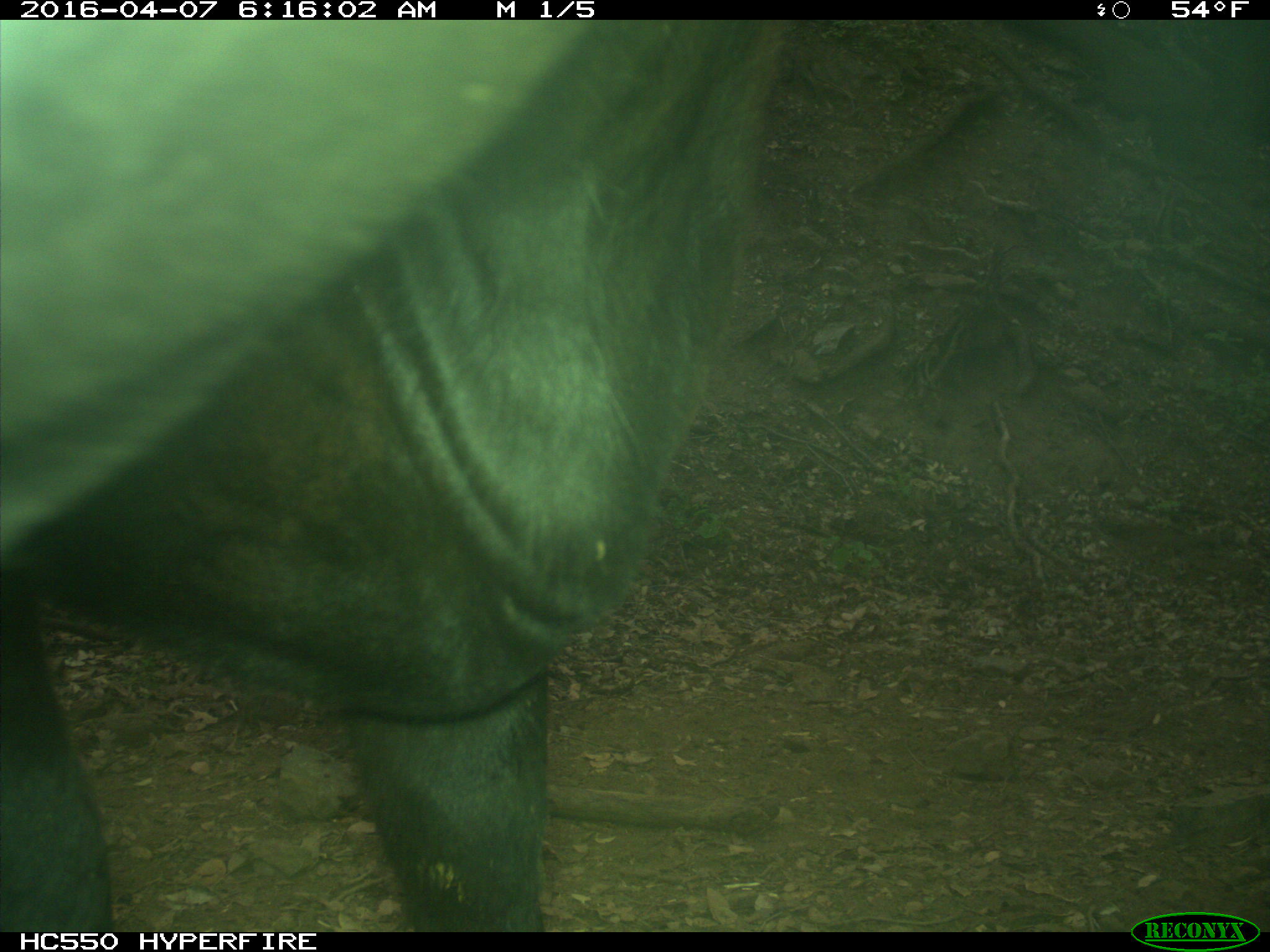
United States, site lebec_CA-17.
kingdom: Animalia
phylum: Chordata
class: Mammalia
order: Artiodactyla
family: Bovidae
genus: Bos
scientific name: Bos taurus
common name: domestic cow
Bos taurus (domestic cow).